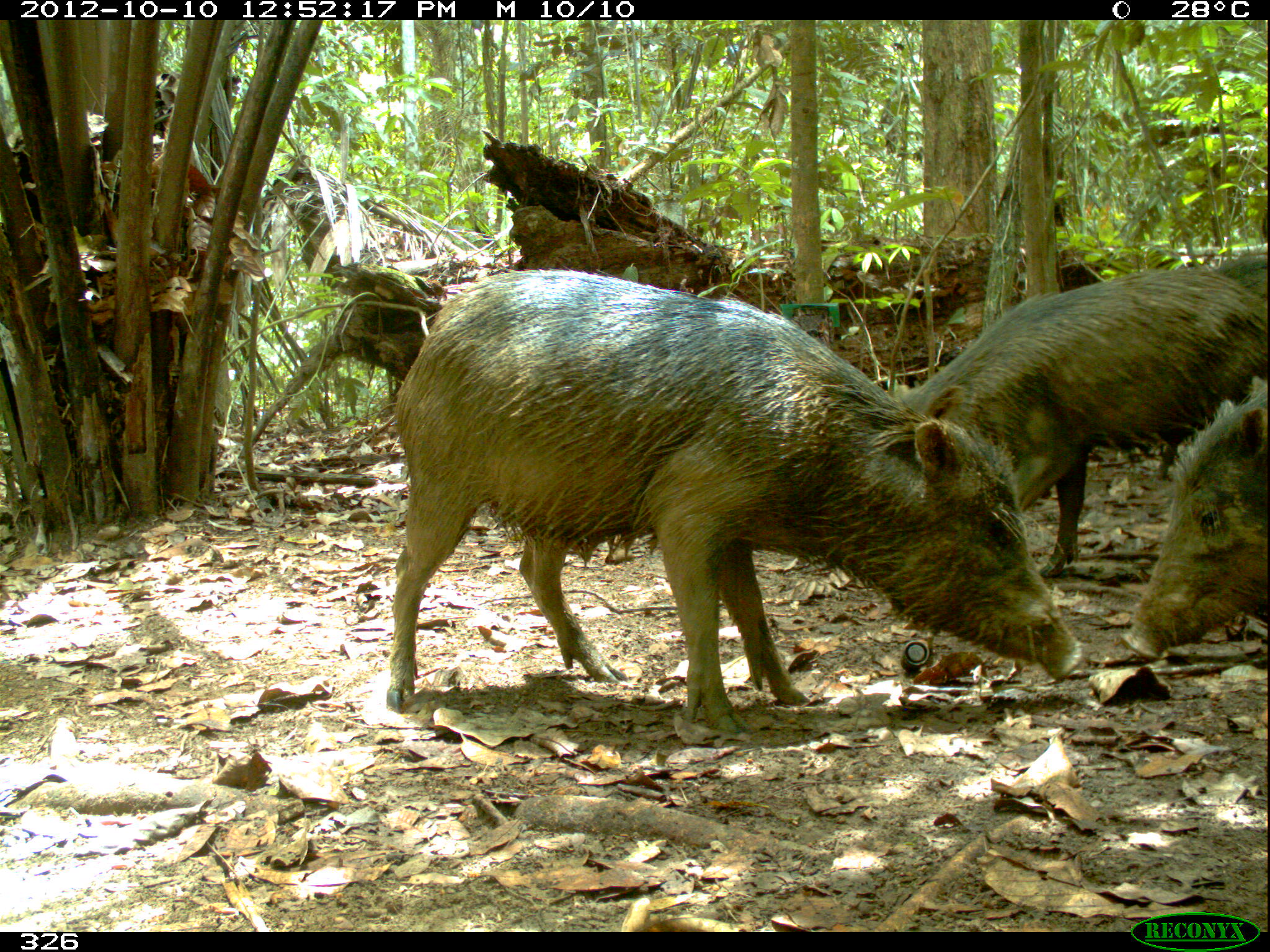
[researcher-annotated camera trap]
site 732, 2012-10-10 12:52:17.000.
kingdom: Animalia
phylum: Chordata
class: Mammalia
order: Artiodactyla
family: Tayassuidae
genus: Tayassu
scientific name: Tayassu pecari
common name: white-lipped peccary